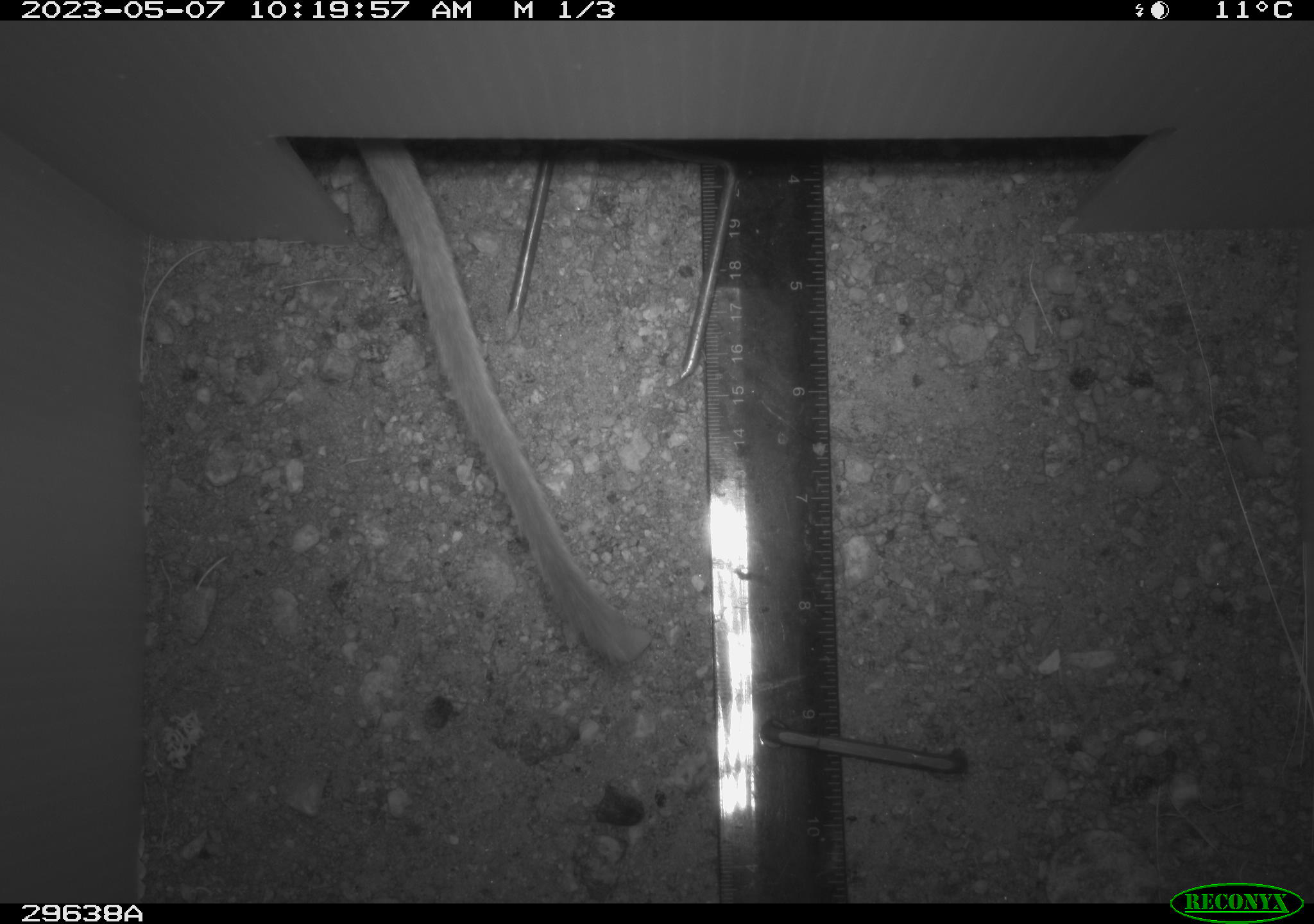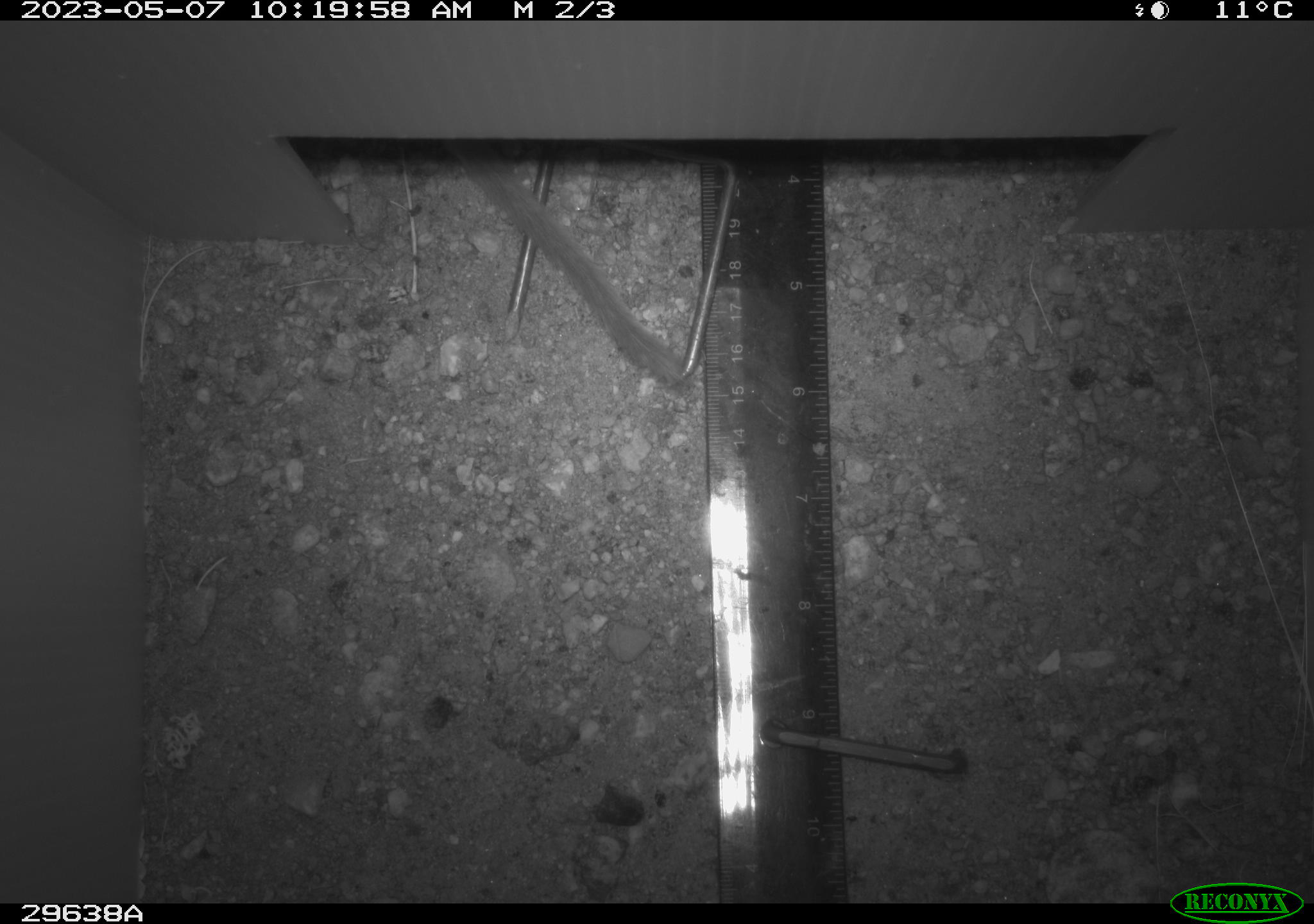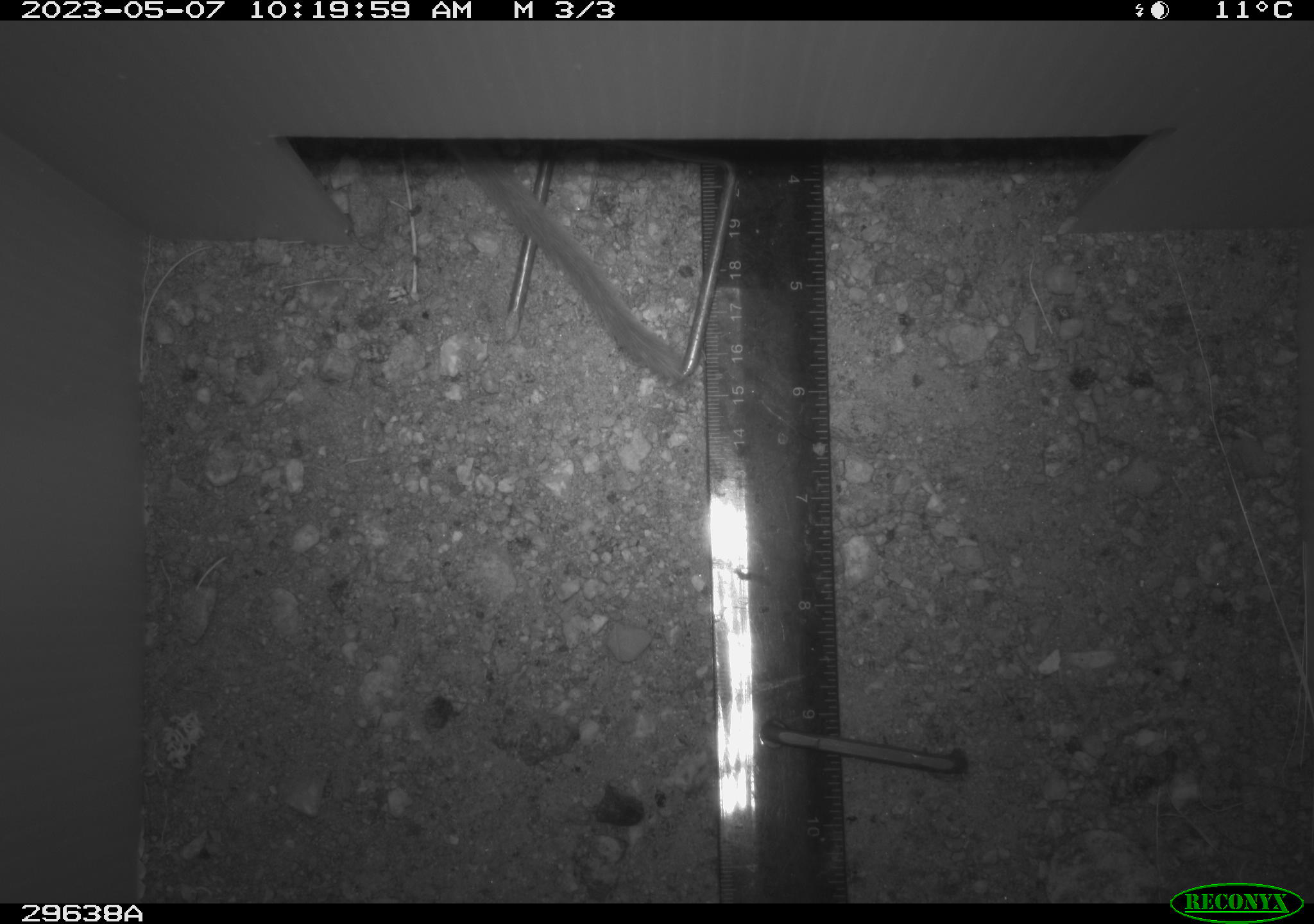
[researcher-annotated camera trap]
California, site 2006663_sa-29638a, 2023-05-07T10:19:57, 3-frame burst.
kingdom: Animalia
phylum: Chordata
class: Mammalia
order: Rodentia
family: Cricetidae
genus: Neotoma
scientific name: Neotoma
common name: pack rat or woodrat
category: neotoma species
Neotoma species (pack rat or woodrat) (Neotoma).